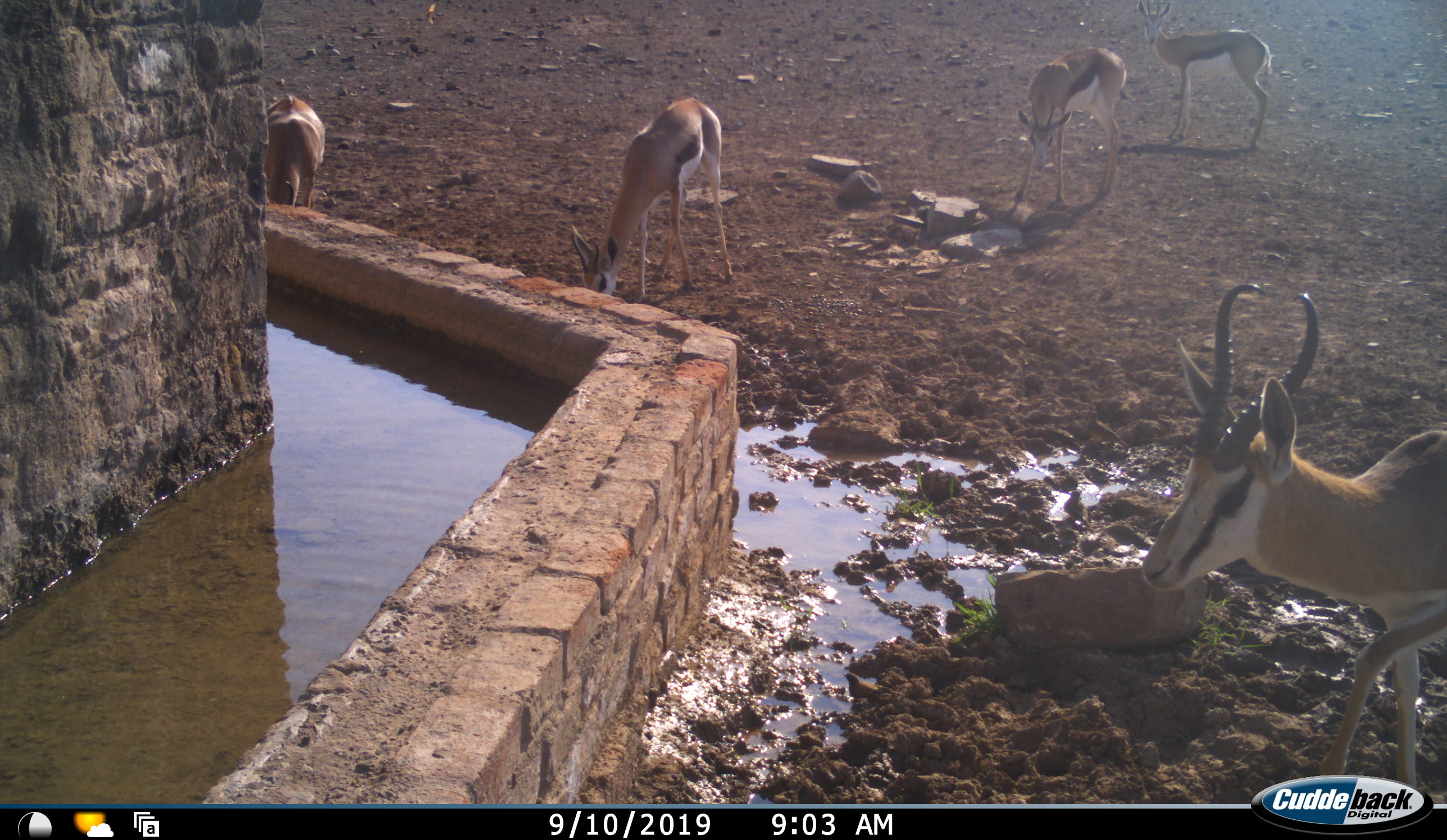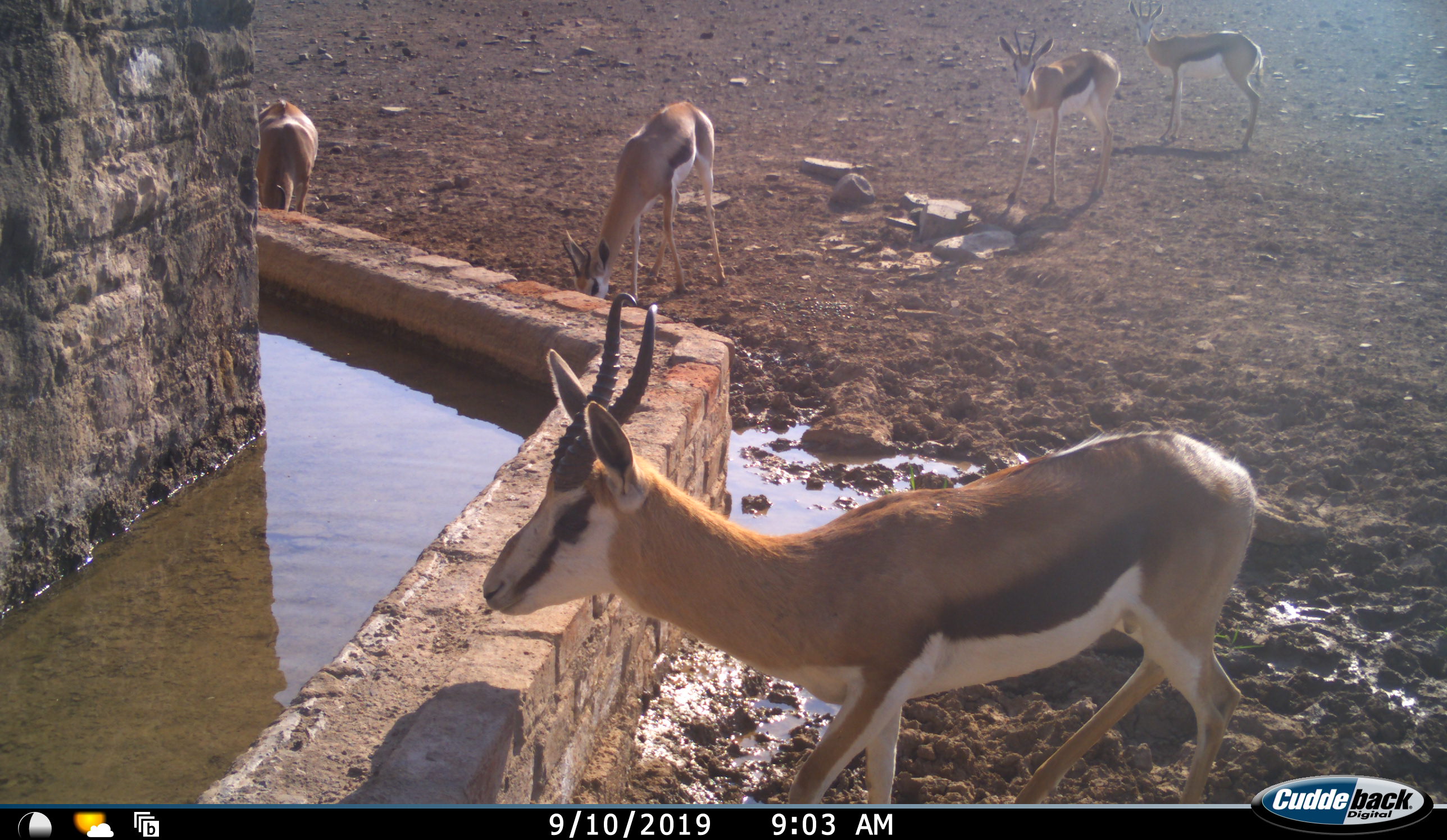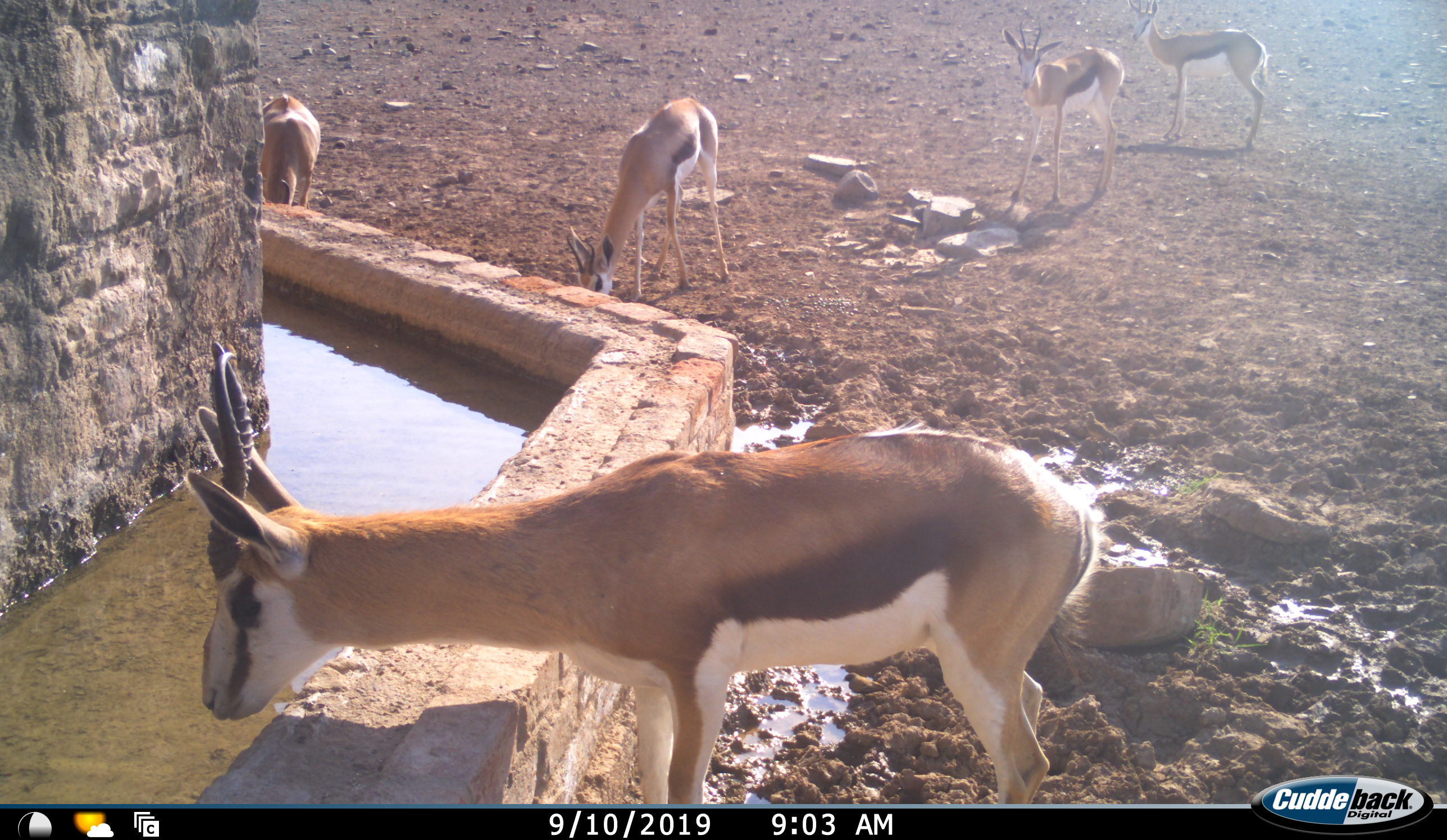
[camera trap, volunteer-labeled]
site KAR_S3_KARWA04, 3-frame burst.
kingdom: Animalia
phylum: Chordata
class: Mammalia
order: Artiodactyla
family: Bovidae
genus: Antidorcas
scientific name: Antidorcas marsupialis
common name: springbok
Springbok (Antidorcas marsupialis), count 5. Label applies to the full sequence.